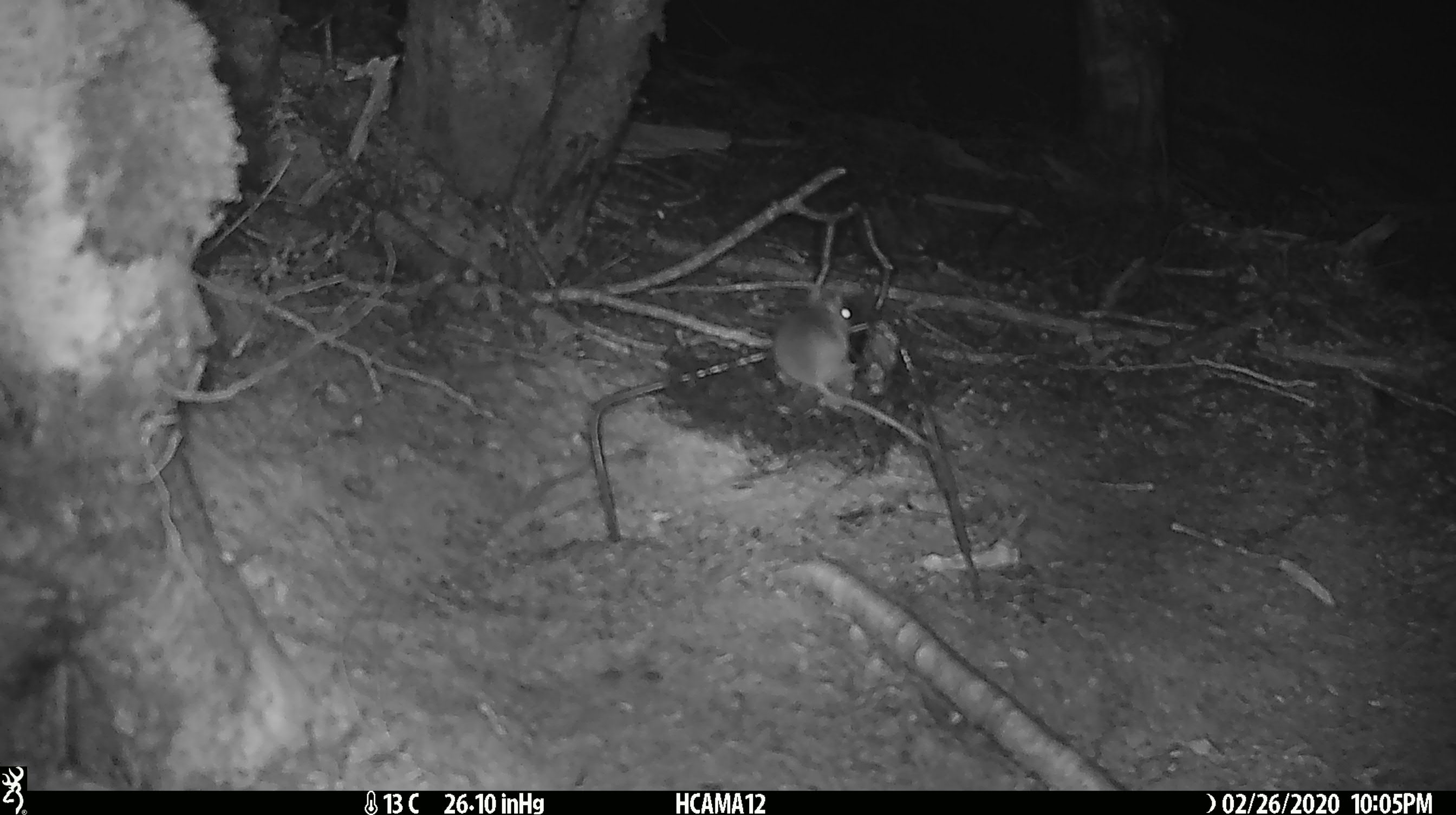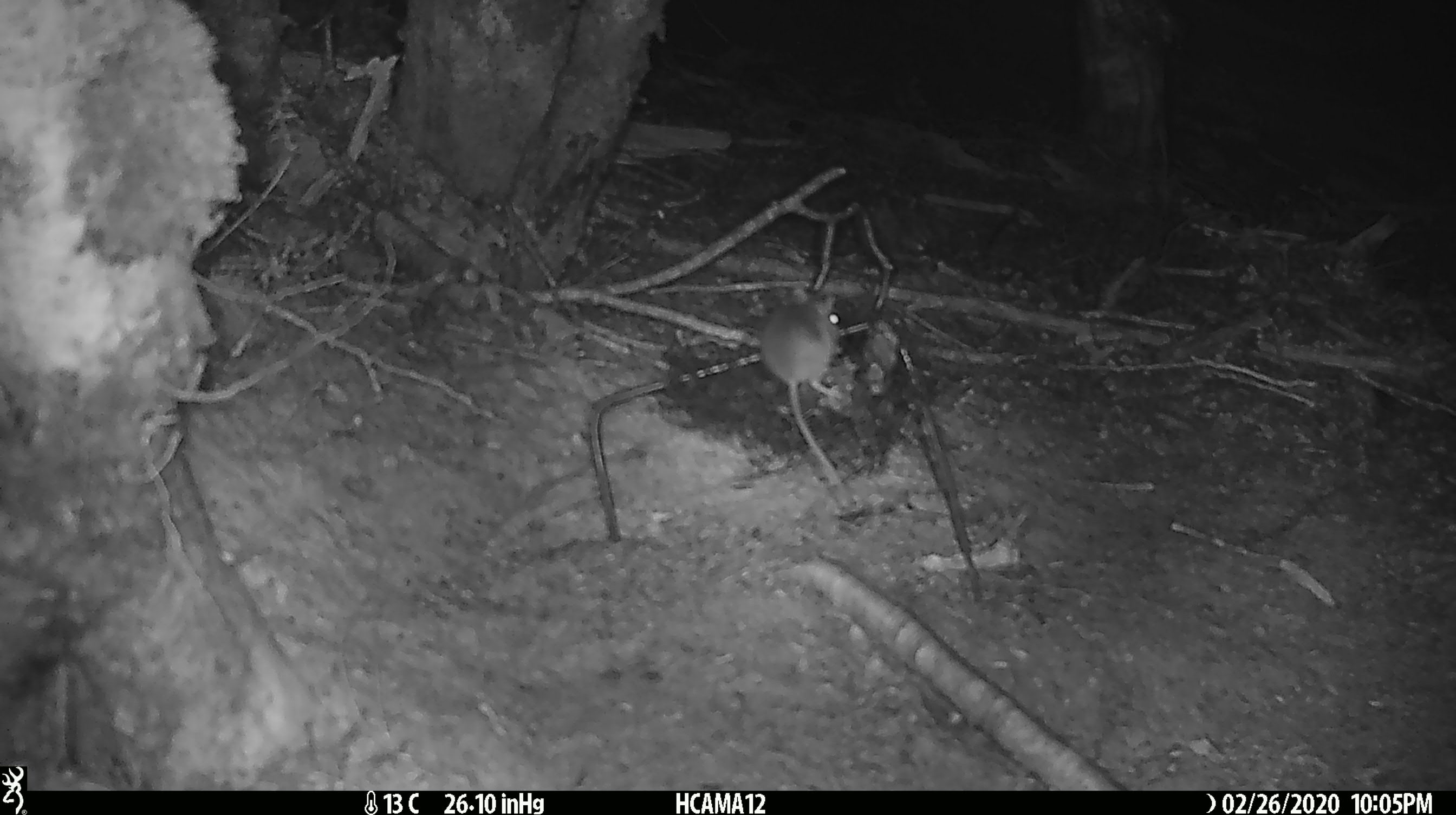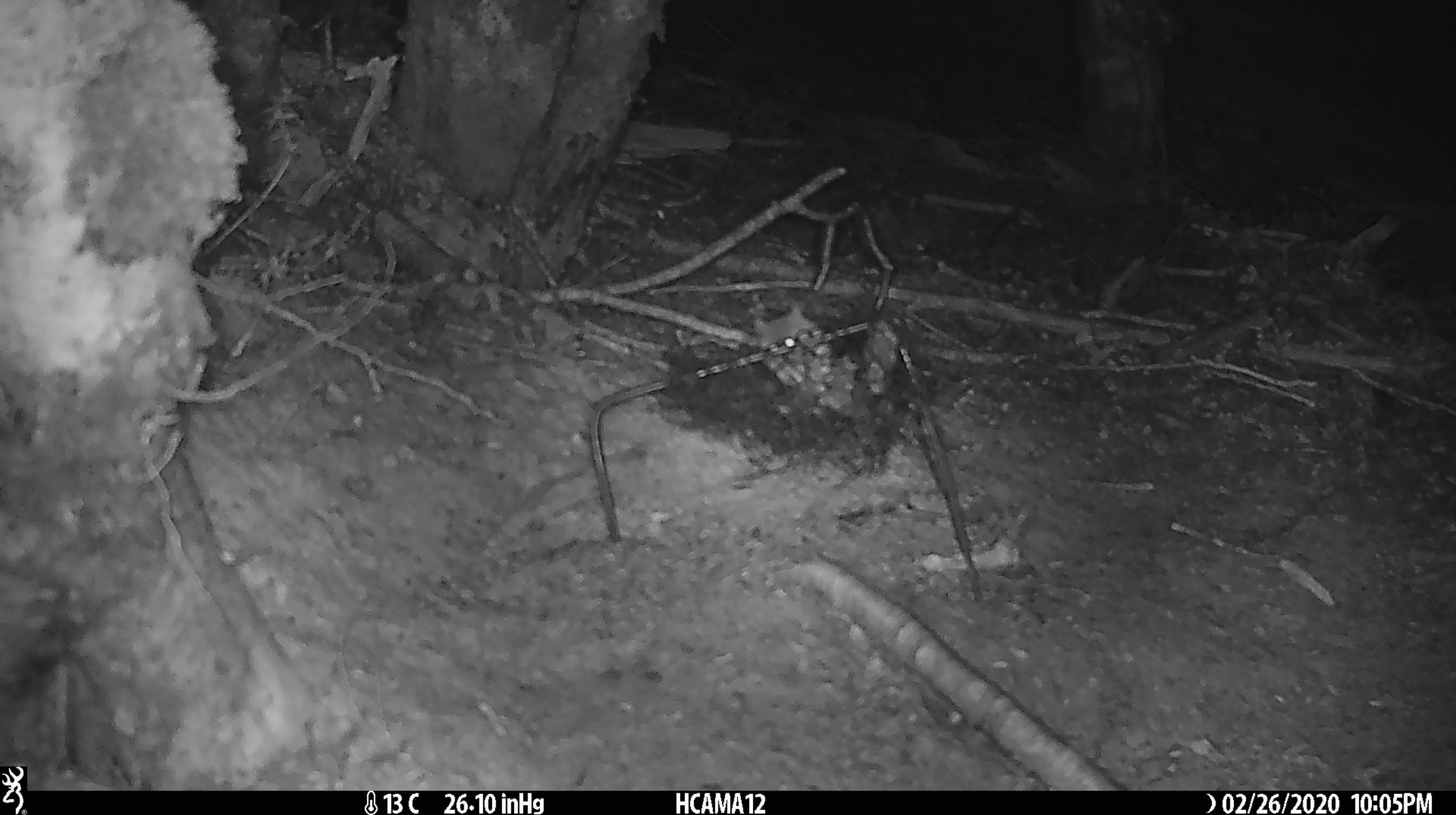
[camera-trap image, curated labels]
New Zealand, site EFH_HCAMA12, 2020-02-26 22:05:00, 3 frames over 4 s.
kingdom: Animalia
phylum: Chordata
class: Mammalia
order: Rodentia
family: Muridae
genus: Mus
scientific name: Mus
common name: mouse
Mouse (Mus).